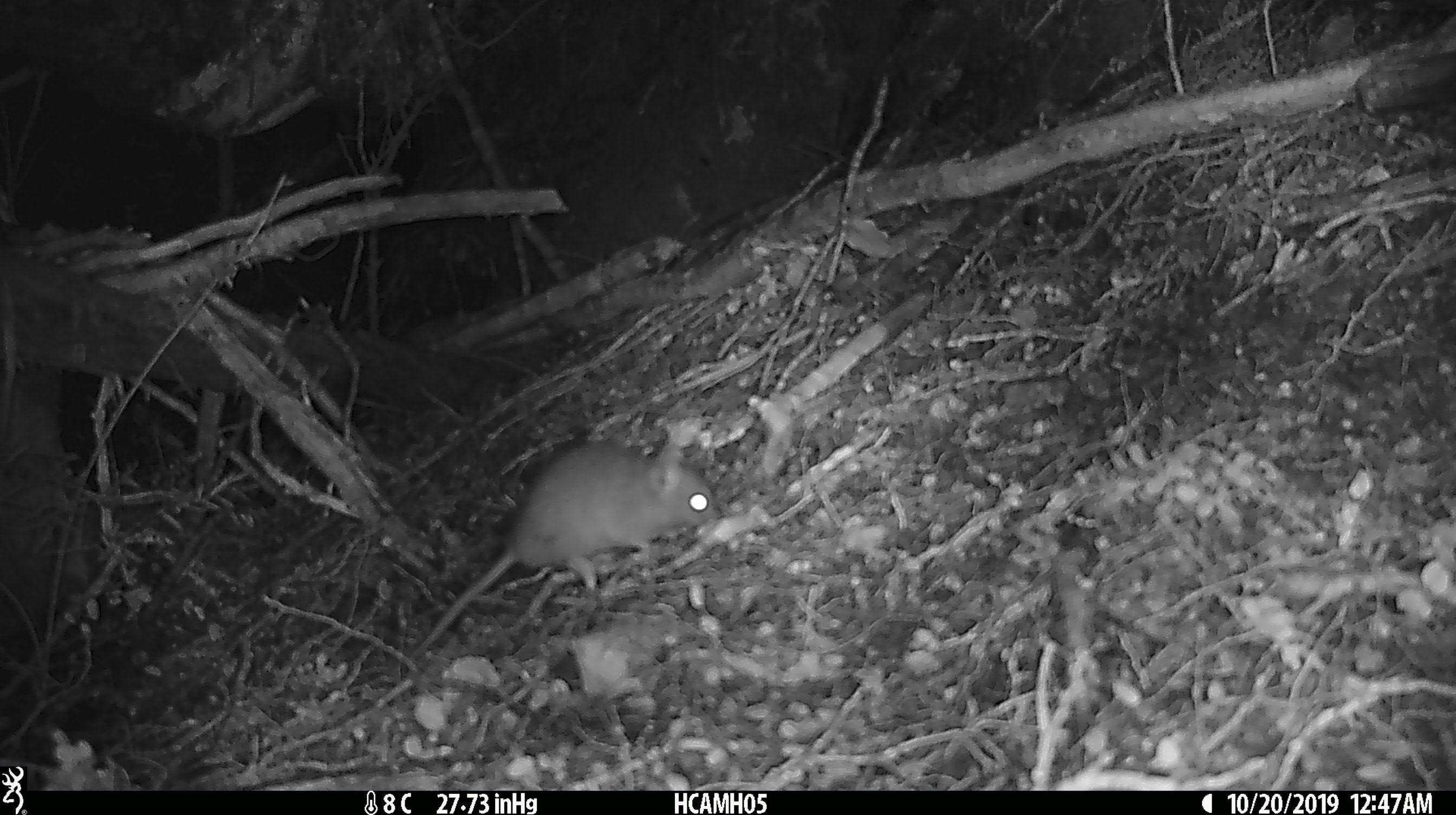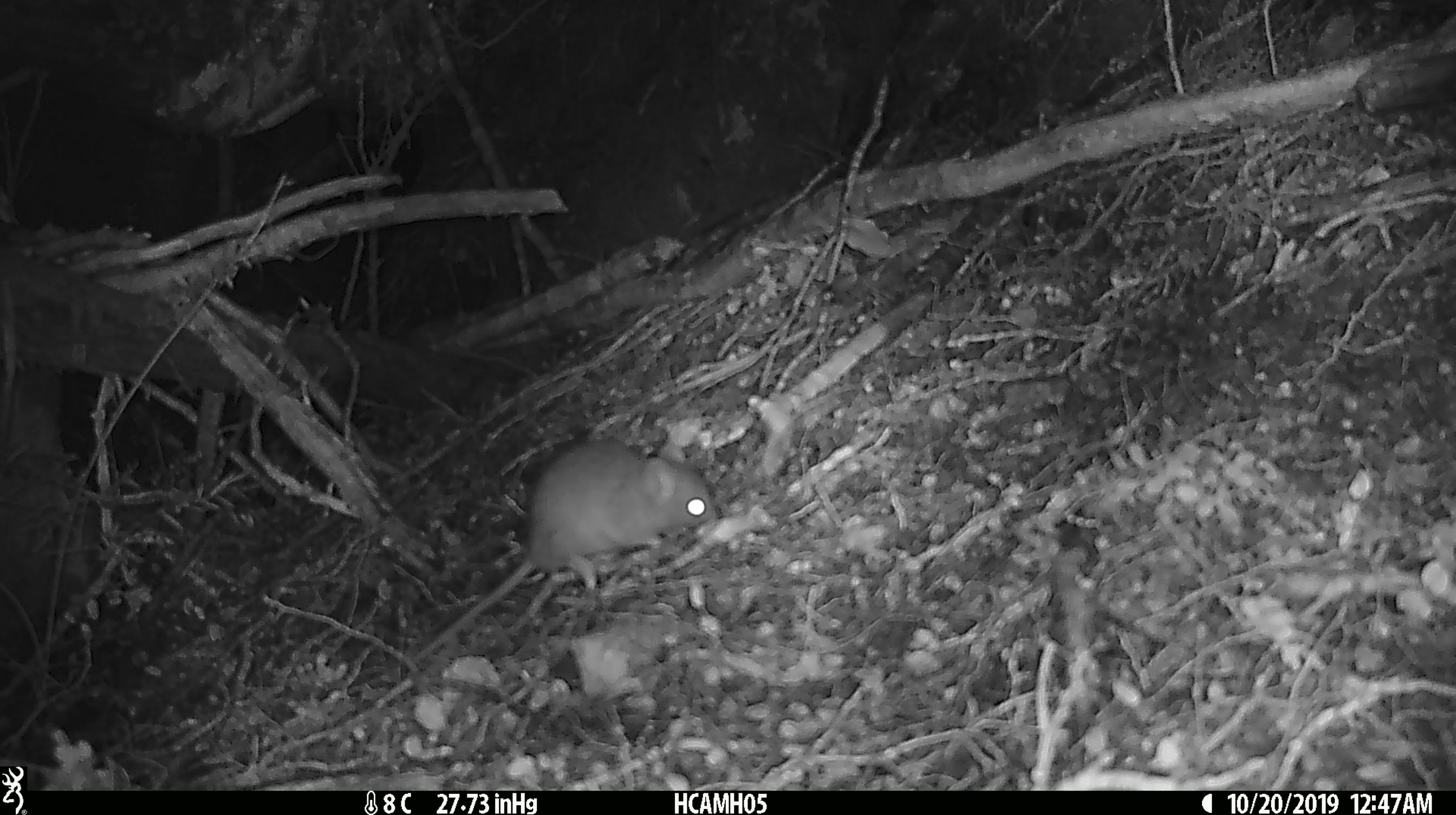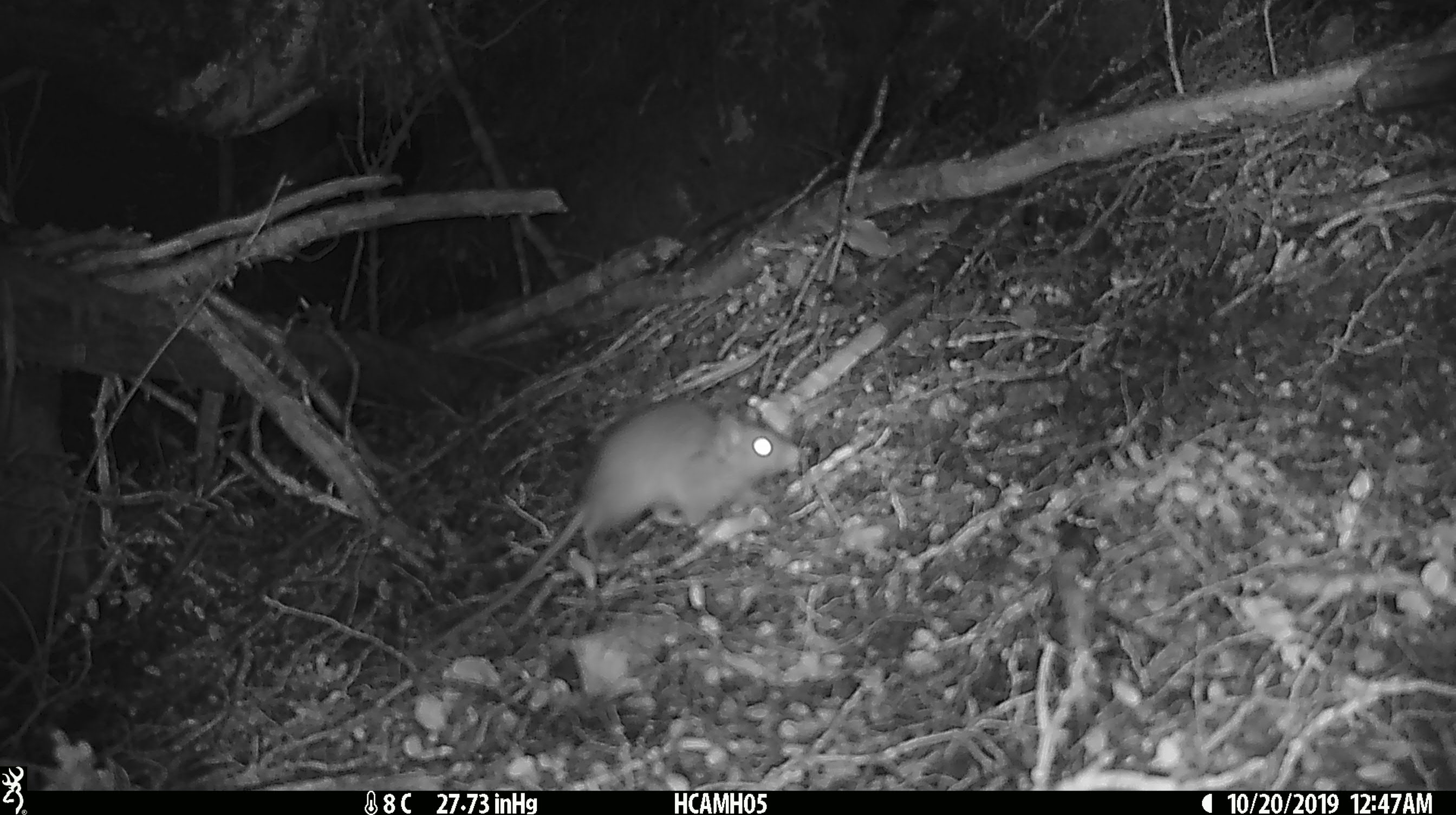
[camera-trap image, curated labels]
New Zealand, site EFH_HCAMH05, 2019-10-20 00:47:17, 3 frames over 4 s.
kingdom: Animalia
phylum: Chordata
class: Mammalia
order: Rodentia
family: Muridae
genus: Mus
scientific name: Mus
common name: mouse